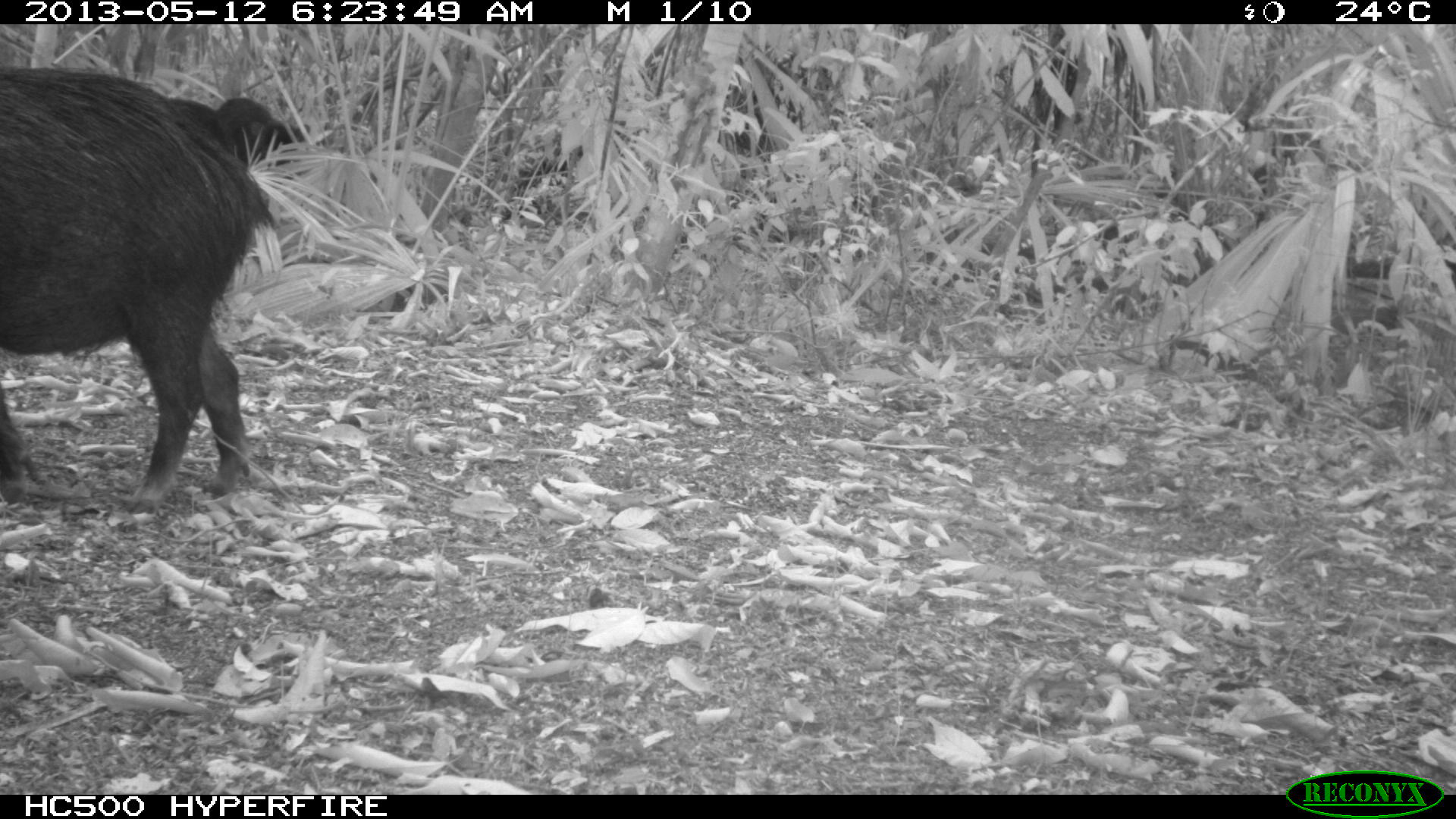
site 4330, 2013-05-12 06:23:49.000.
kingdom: Animalia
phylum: Chordata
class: Mammalia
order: Artiodactyla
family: Tayassuidae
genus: Tayassu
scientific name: Tayassu pecari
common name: white-lipped peccary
Tayassu pecari (white-lipped peccary), count 5.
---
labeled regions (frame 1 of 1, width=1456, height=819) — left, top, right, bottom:
tayassu pecari: 1, 67, 254, 513; 166, 96, 310, 162